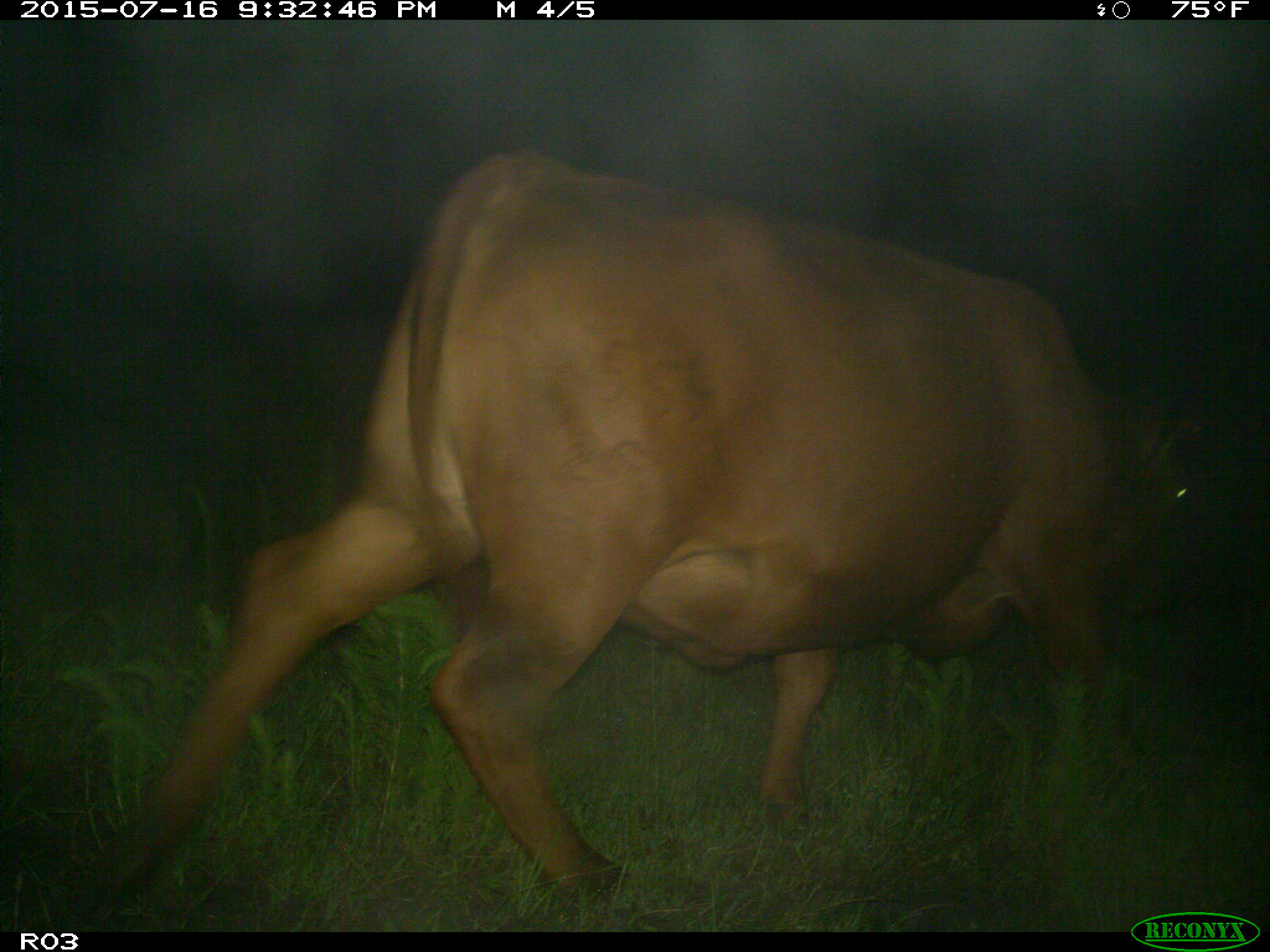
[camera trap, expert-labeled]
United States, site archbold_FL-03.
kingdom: Animalia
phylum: Chordata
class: Mammalia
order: Artiodactyla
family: Bovidae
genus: Bos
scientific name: Bos taurus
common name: domestic cow